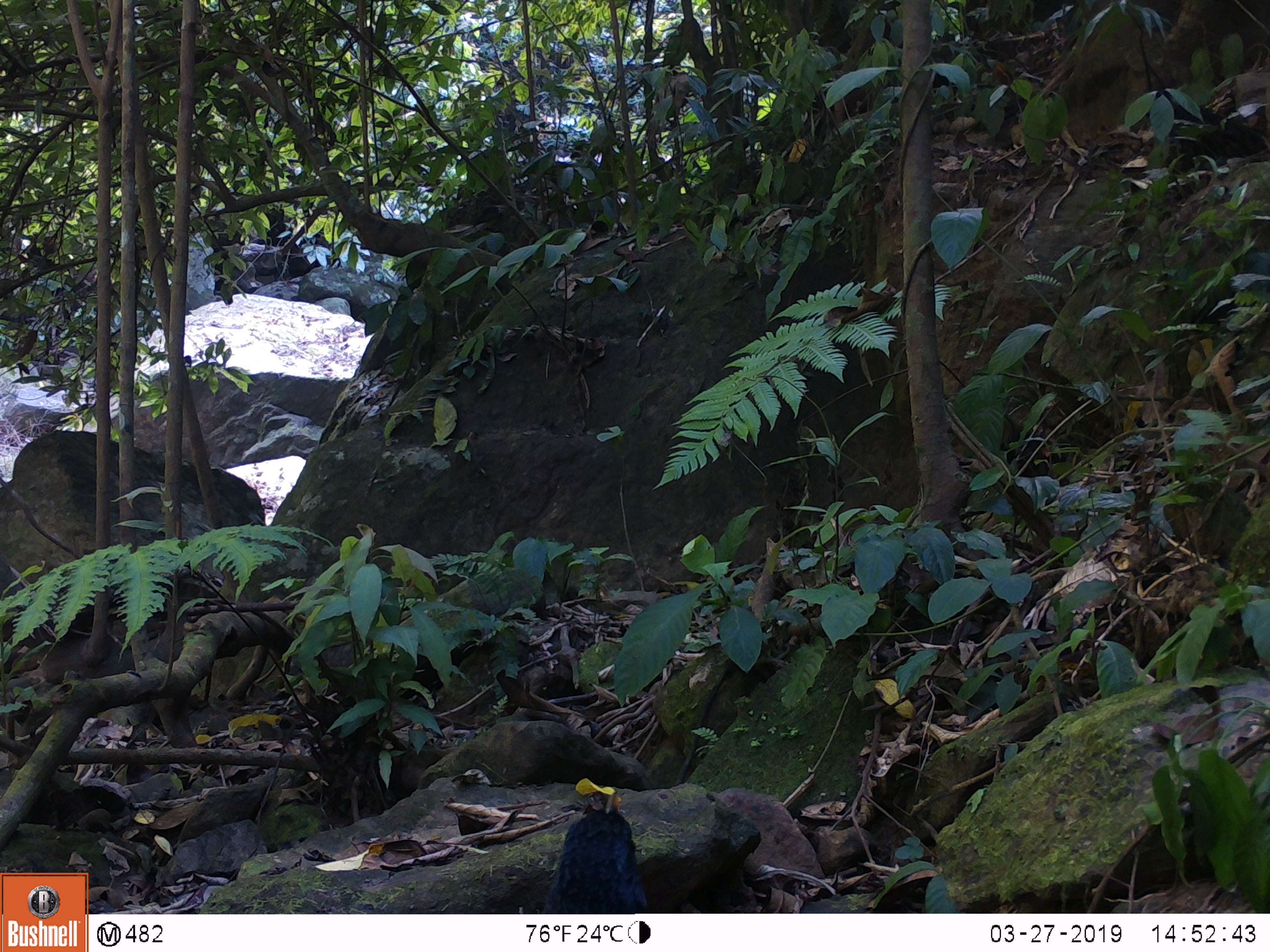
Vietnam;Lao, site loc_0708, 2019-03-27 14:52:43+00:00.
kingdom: Animalia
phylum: Chordata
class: Aves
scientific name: Aves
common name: bird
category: unidentified bird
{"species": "unidentified bird (bird) (Aves)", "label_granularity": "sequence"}